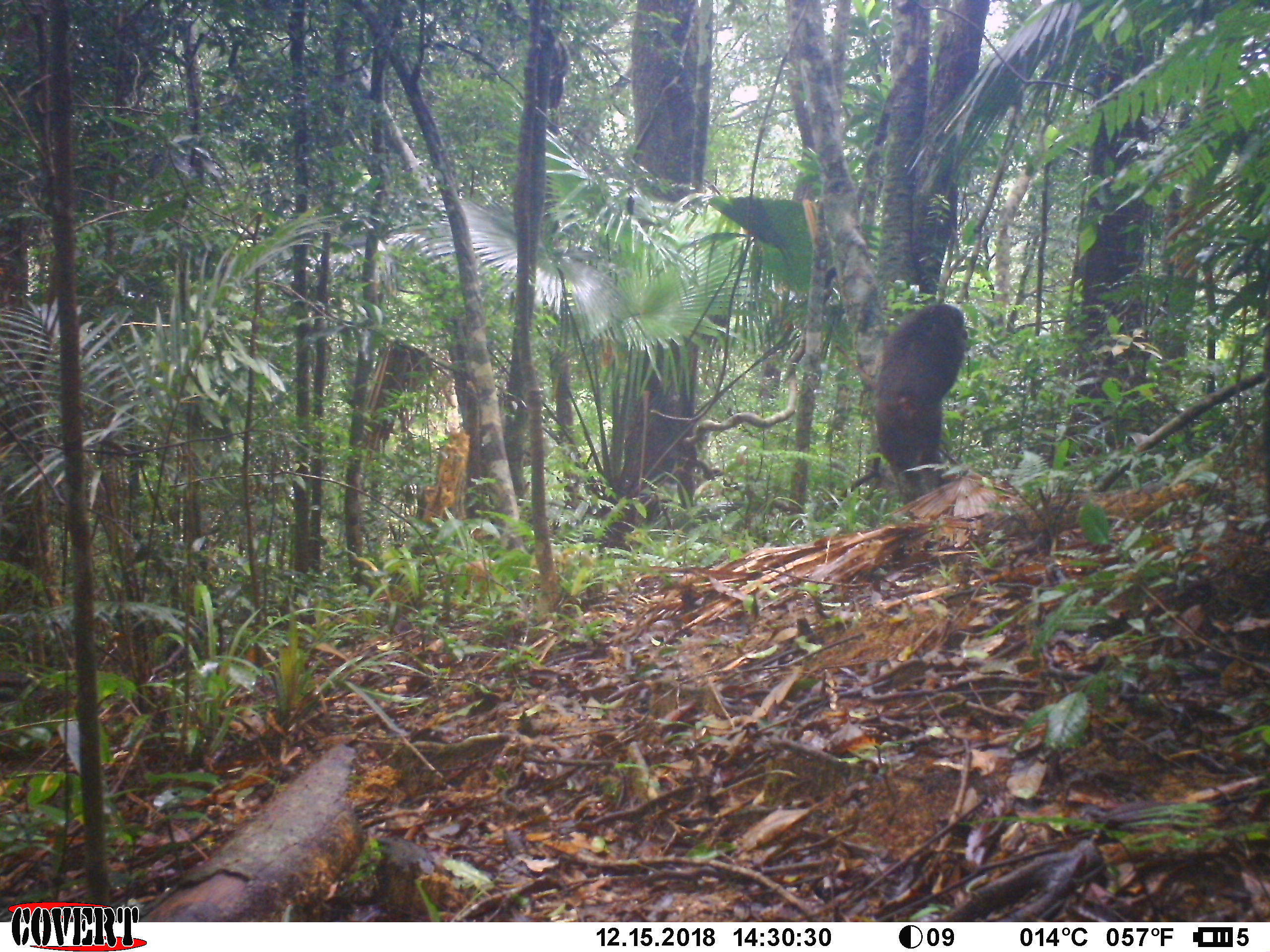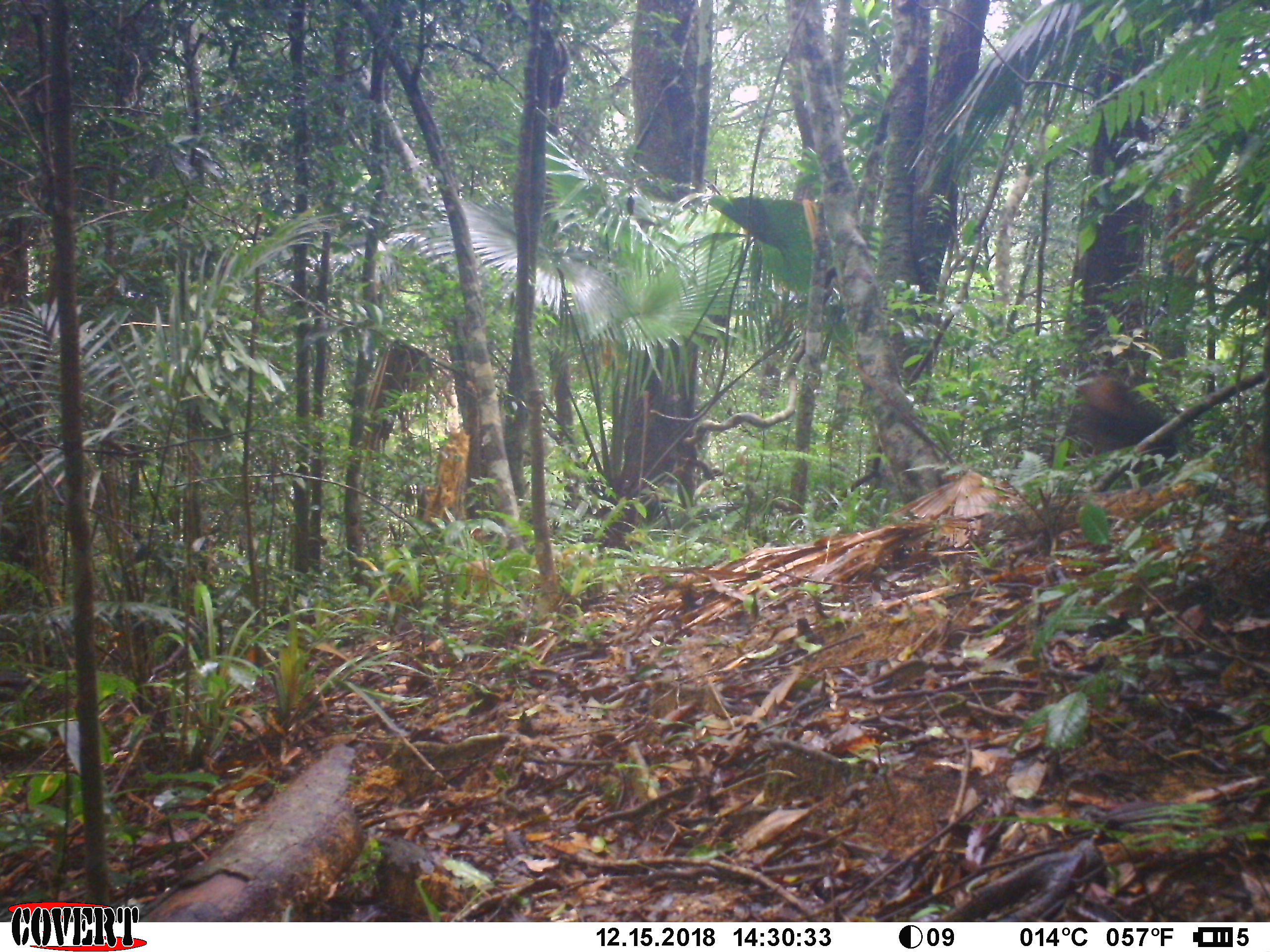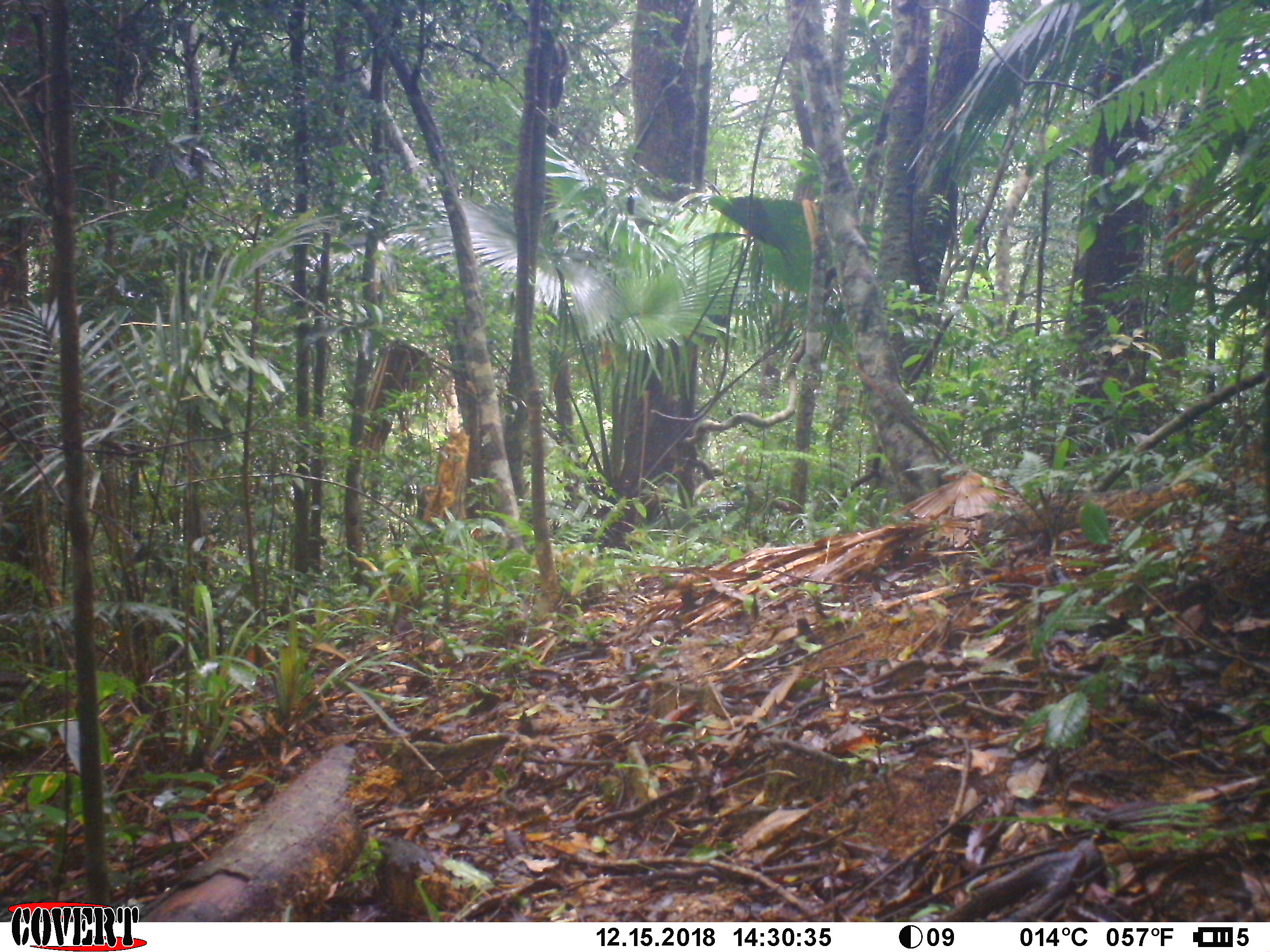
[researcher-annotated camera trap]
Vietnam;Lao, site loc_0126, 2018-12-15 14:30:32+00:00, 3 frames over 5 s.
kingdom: Animalia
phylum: Chordata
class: Mammalia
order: Primates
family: Cercopithecidae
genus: Macaca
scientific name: Macaca arctoides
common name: stump-tailed macaque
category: stump tailed macaque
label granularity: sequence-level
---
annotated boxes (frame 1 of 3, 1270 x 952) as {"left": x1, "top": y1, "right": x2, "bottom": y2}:
stump tailed macaque: {"left": 874, "top": 304, "right": 970, "bottom": 518}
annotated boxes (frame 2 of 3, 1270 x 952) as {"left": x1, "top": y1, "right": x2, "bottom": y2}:
stump tailed macaque: {"left": 1057, "top": 375, "right": 1178, "bottom": 488}